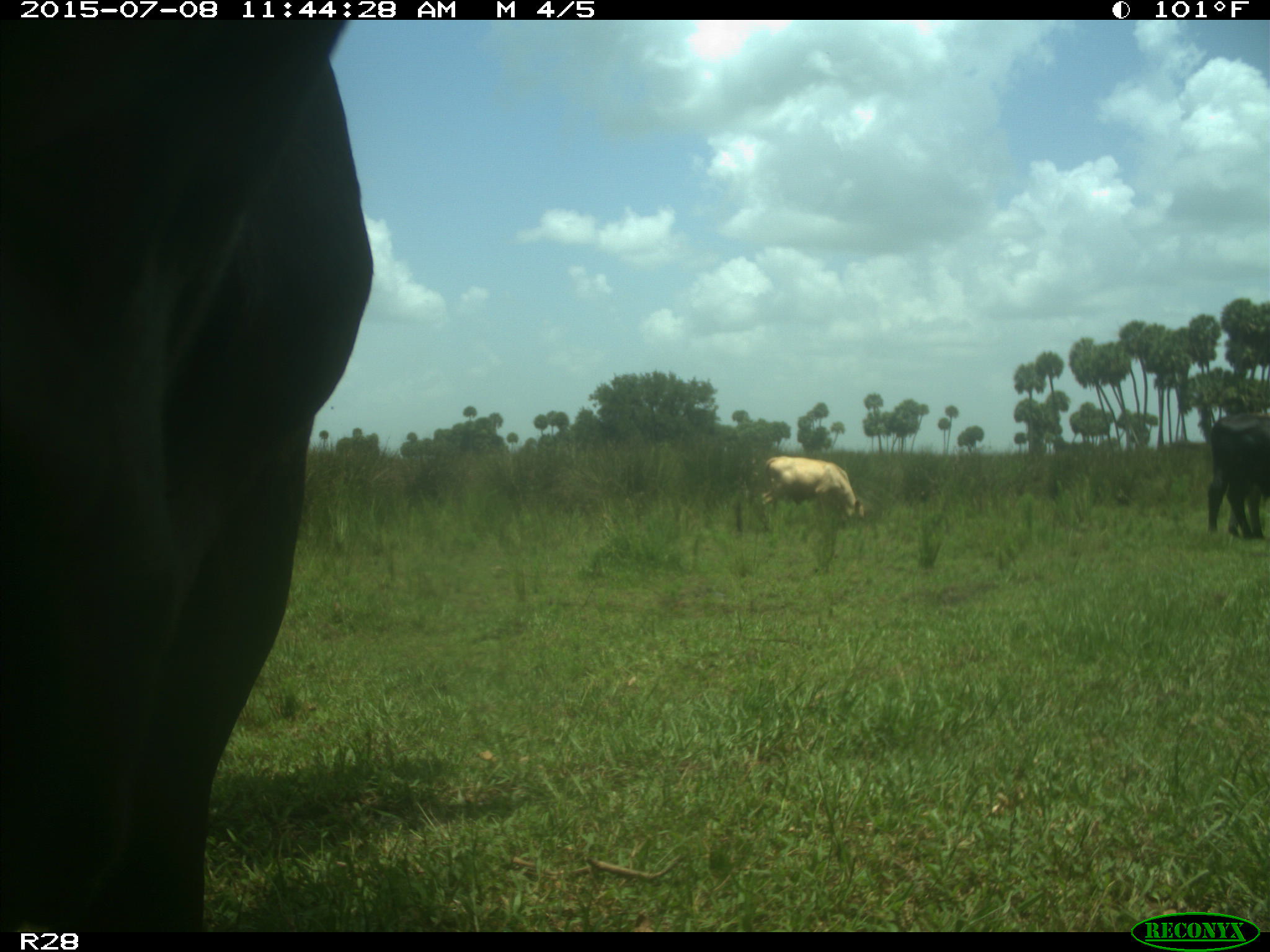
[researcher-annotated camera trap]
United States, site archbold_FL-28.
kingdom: Animalia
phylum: Chordata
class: Mammalia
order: Artiodactyla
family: Bovidae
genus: Bos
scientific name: Bos taurus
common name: domestic cow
Bos taurus (domestic cow).